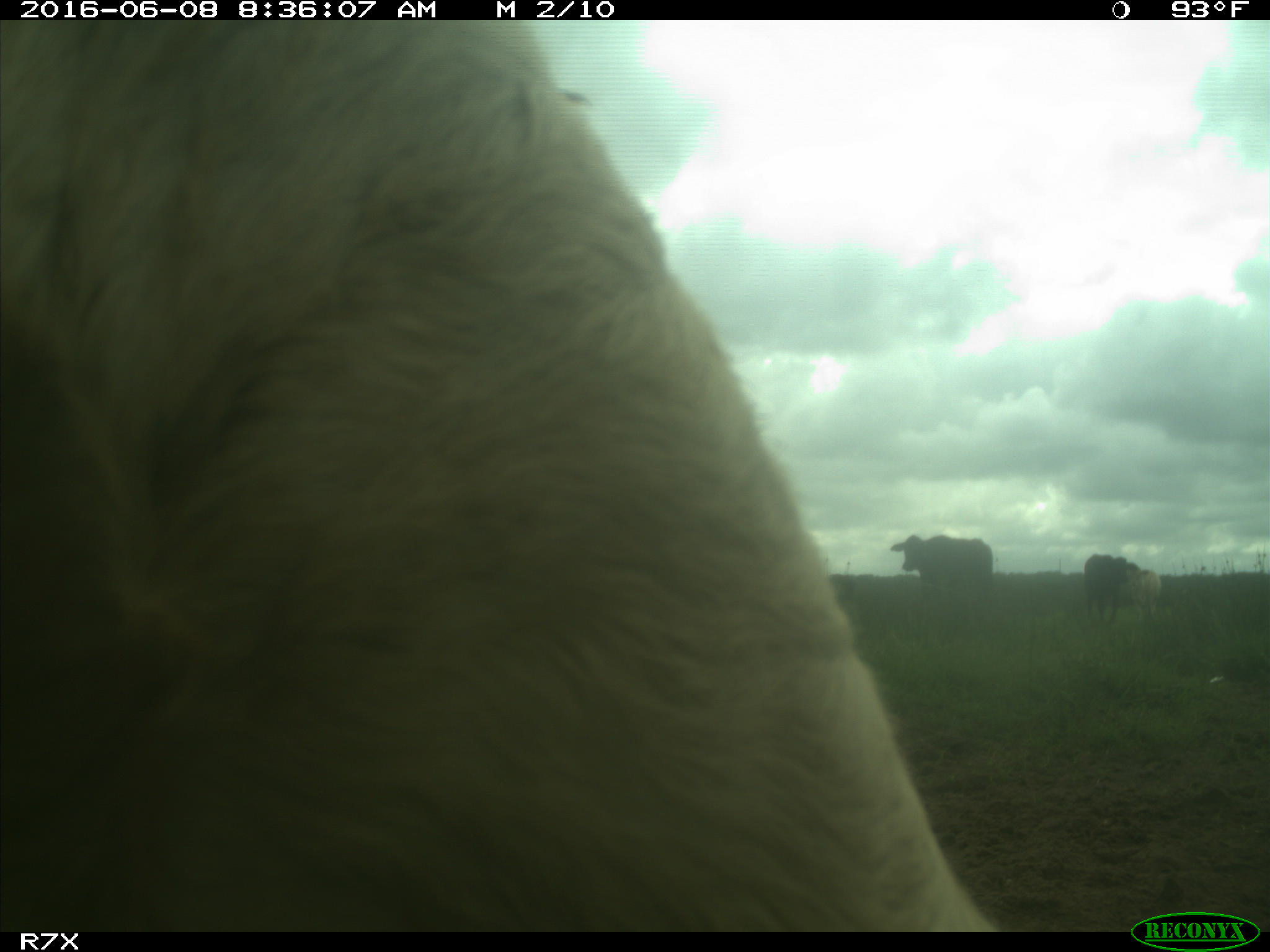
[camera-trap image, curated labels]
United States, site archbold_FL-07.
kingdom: Animalia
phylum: Chordata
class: Mammalia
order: Artiodactyla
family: Bovidae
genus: Bos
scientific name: Bos taurus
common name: domestic cow